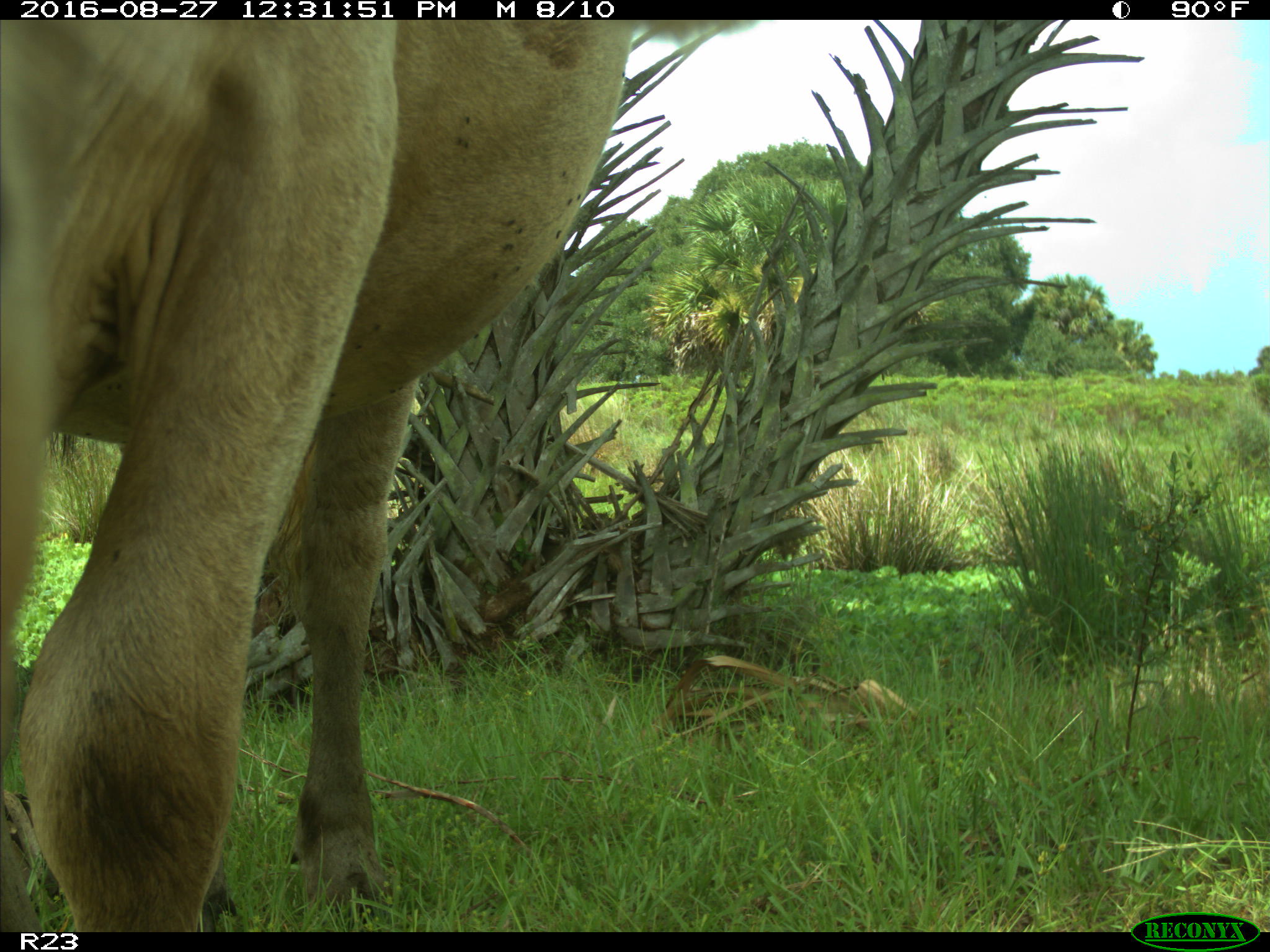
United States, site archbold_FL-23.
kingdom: Animalia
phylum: Chordata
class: Mammalia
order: Artiodactyla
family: Bovidae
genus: Bos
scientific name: Bos taurus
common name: domestic cow